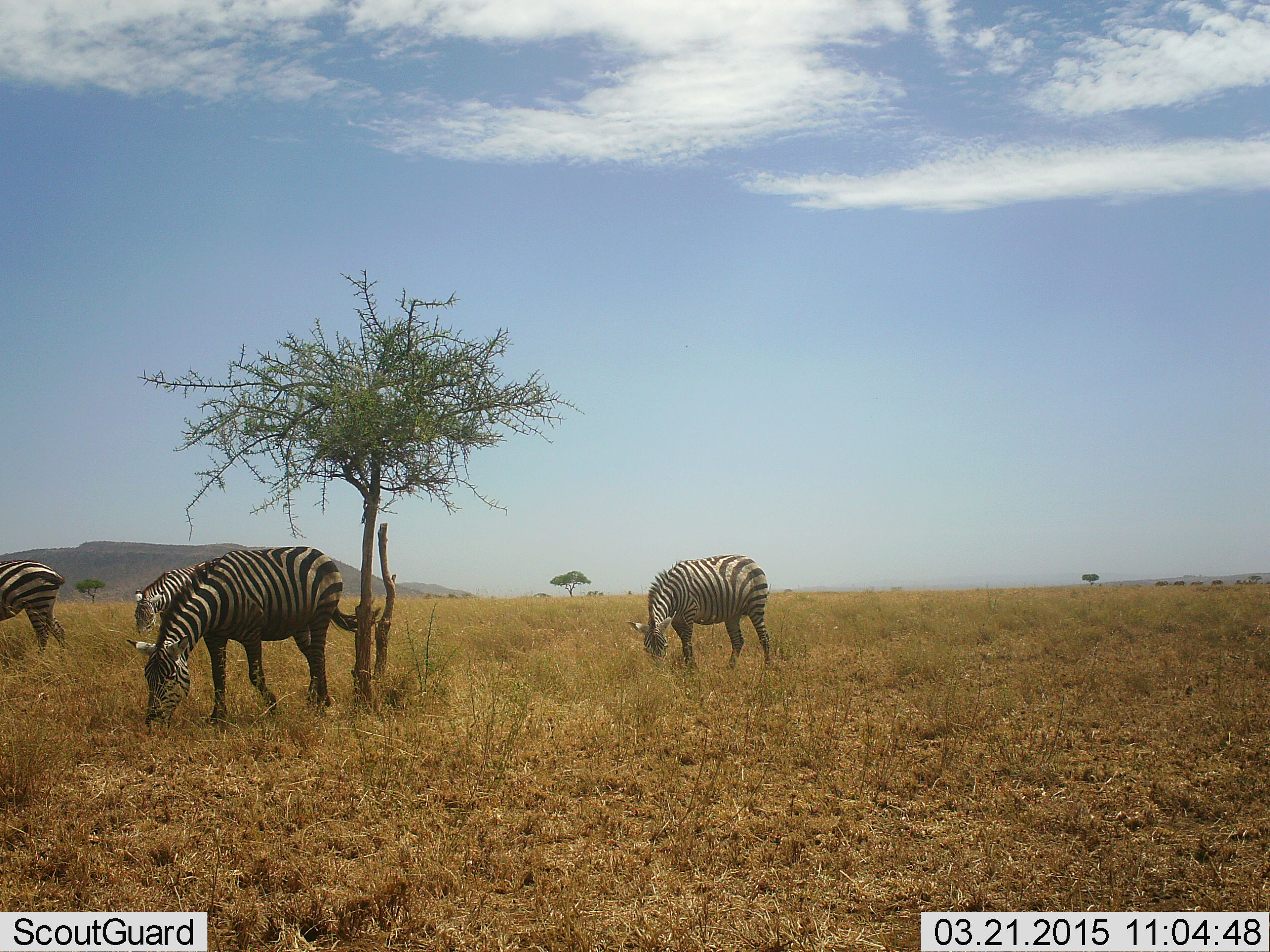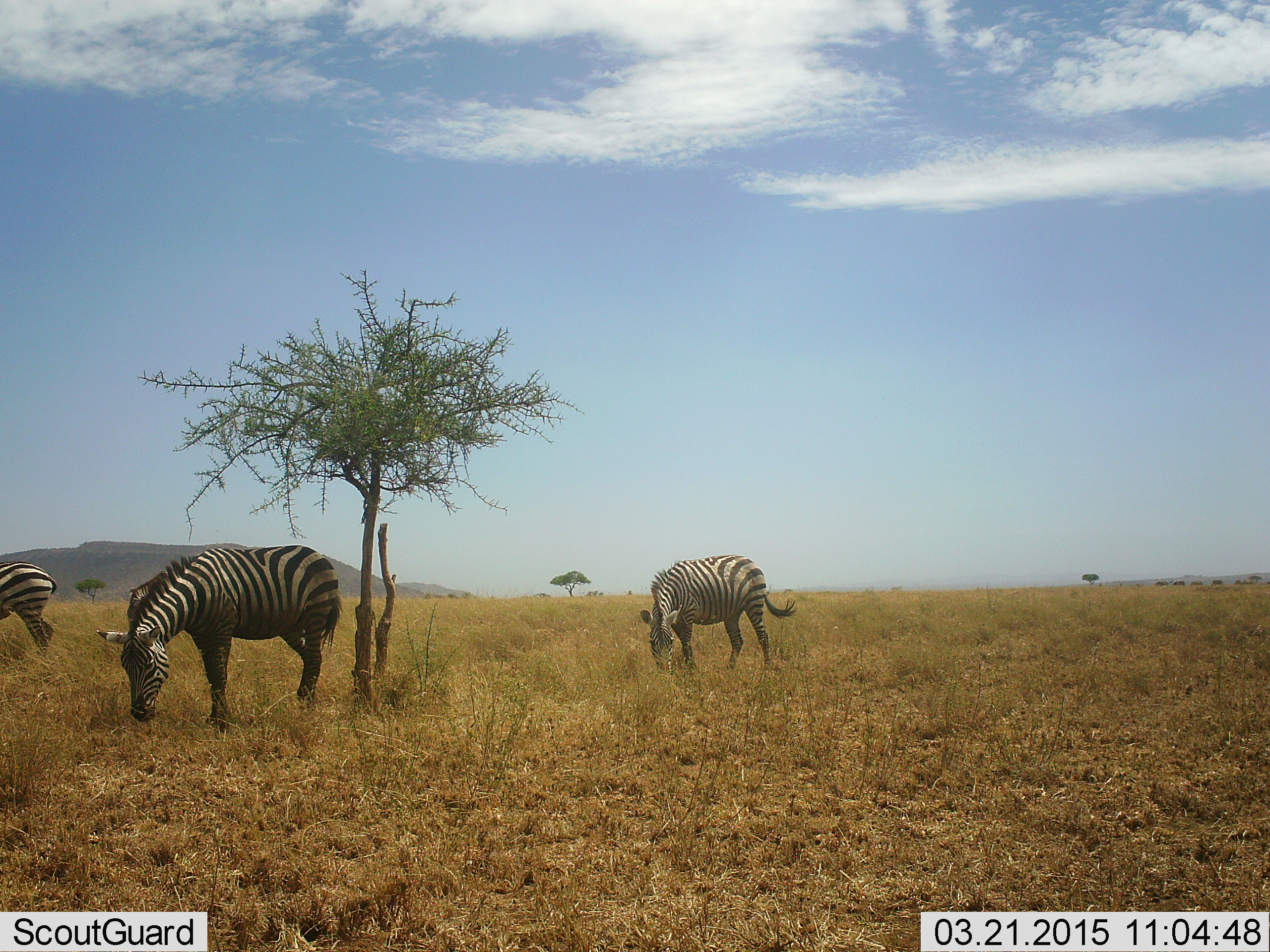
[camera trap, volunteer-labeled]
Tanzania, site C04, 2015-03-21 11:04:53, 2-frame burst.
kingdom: Animalia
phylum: Chordata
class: Mammalia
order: Perissodactyla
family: Equidae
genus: Equus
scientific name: Equus quagga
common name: plains zebra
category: zebra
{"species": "zebra (plains zebra) (Equus quagga)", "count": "3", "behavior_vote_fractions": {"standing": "18%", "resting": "0%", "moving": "0%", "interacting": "0%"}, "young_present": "0%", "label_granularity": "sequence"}